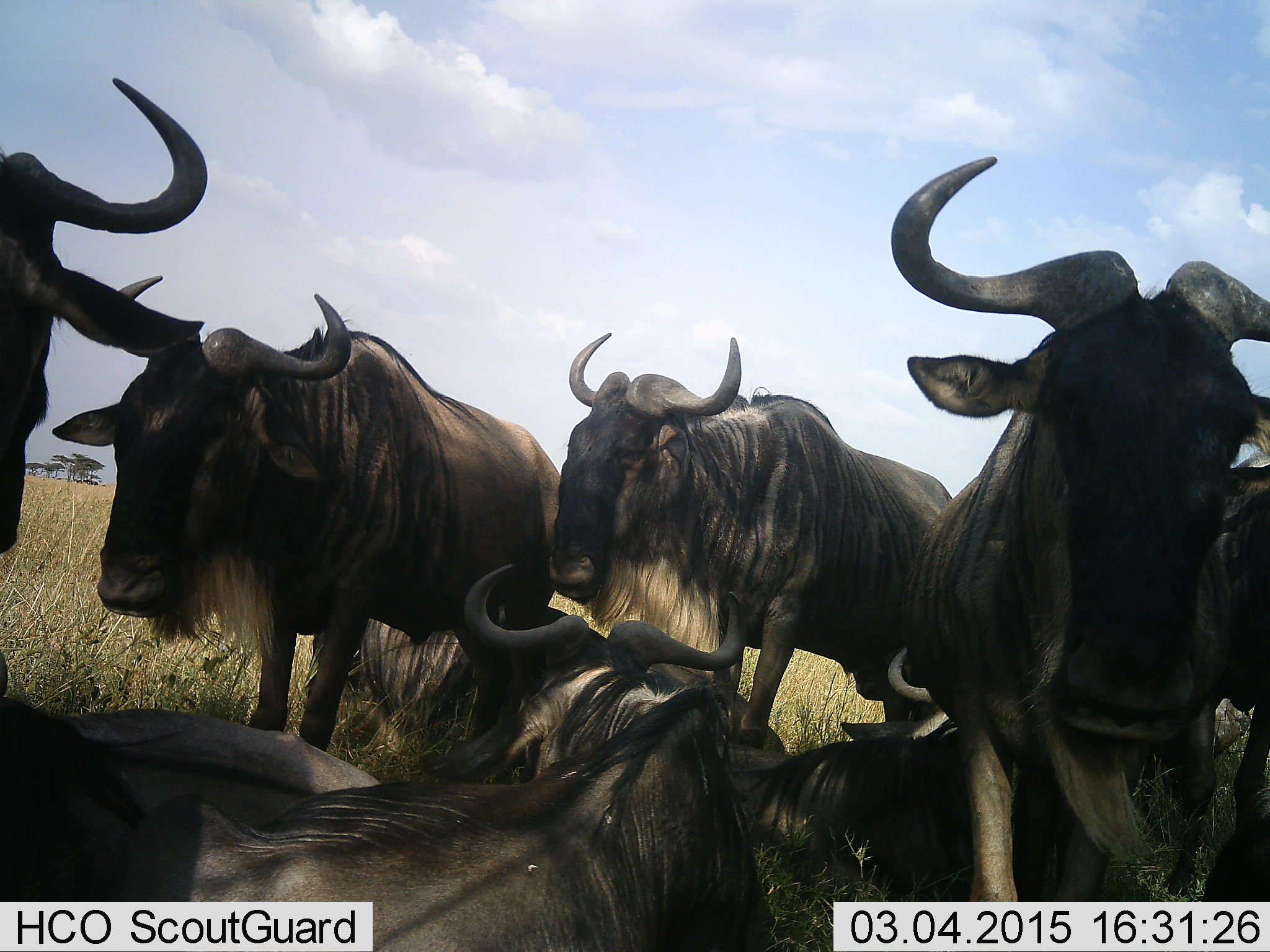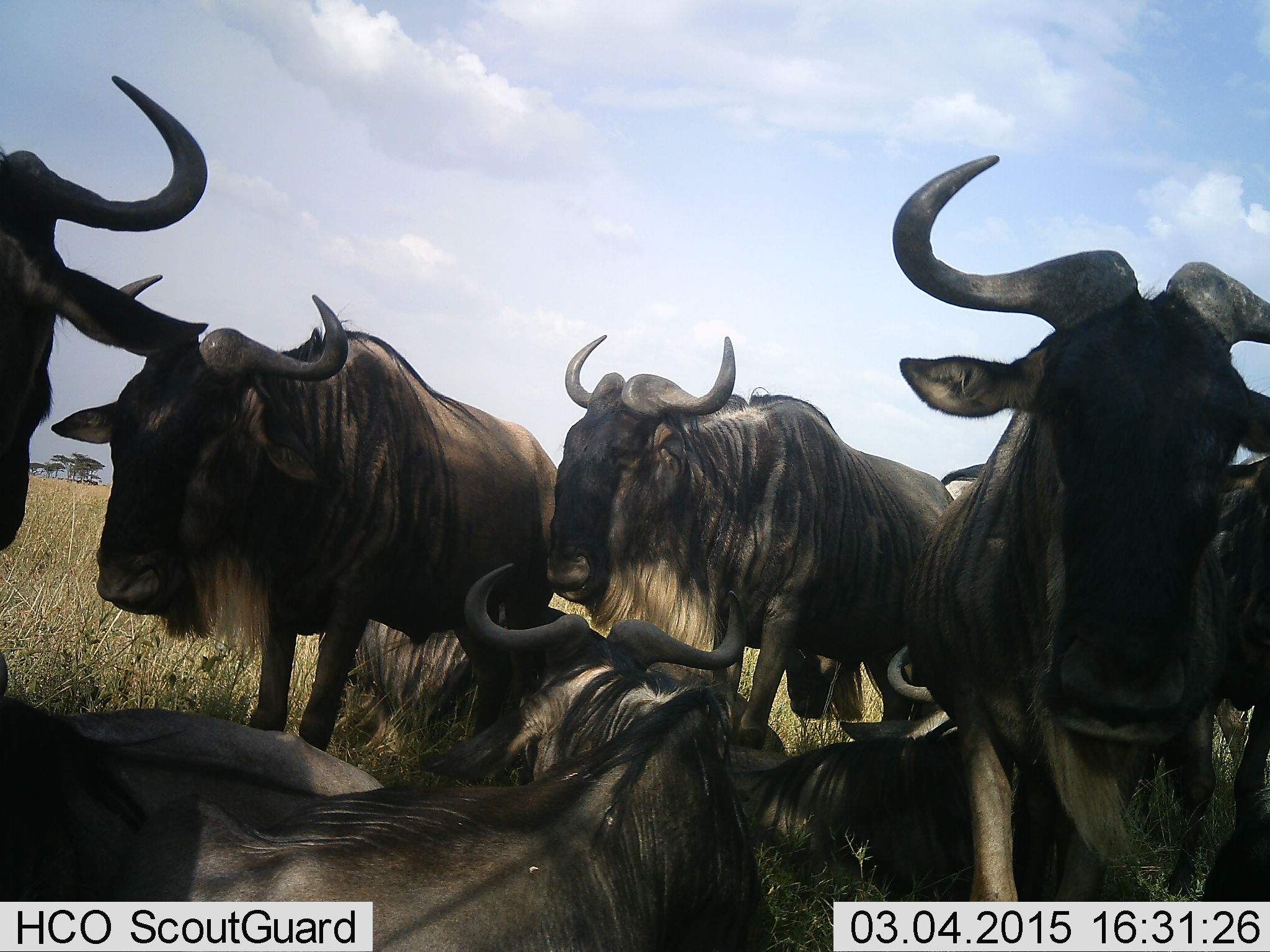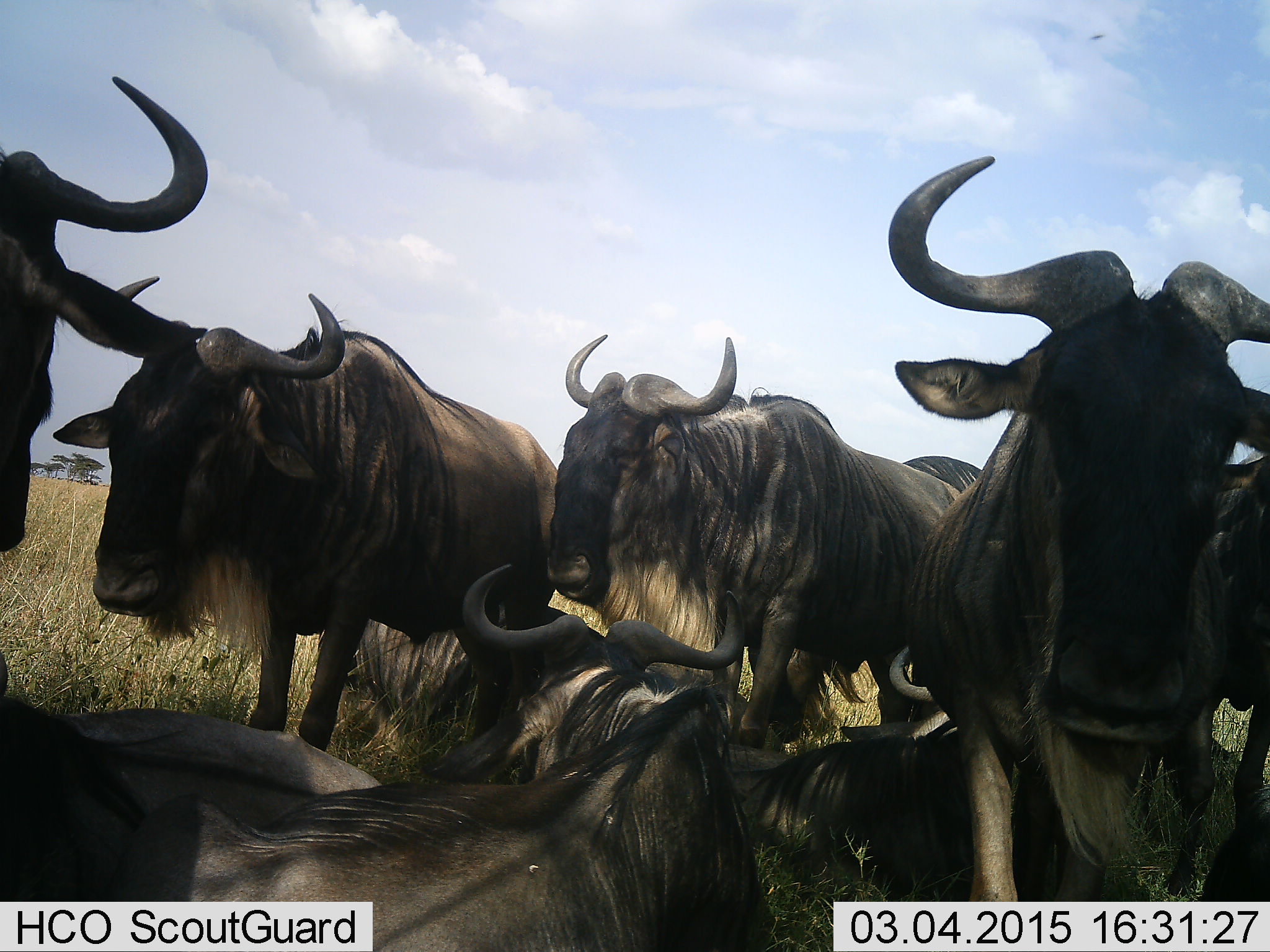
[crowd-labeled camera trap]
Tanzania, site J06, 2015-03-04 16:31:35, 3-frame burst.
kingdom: Animalia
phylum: Chordata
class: Mammalia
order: Artiodactyla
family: Bovidae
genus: Connochaetes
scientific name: Connochaetes taurinus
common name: blue wildebeest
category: wildebeest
Wildebeest (blue wildebeest) (Connochaetes taurinus), count 8. Behavior (volunteer vote fractions): standing 60%, resting 100%, moving 10%, interacting 0%. Young present (vote fraction): 0%. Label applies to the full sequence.